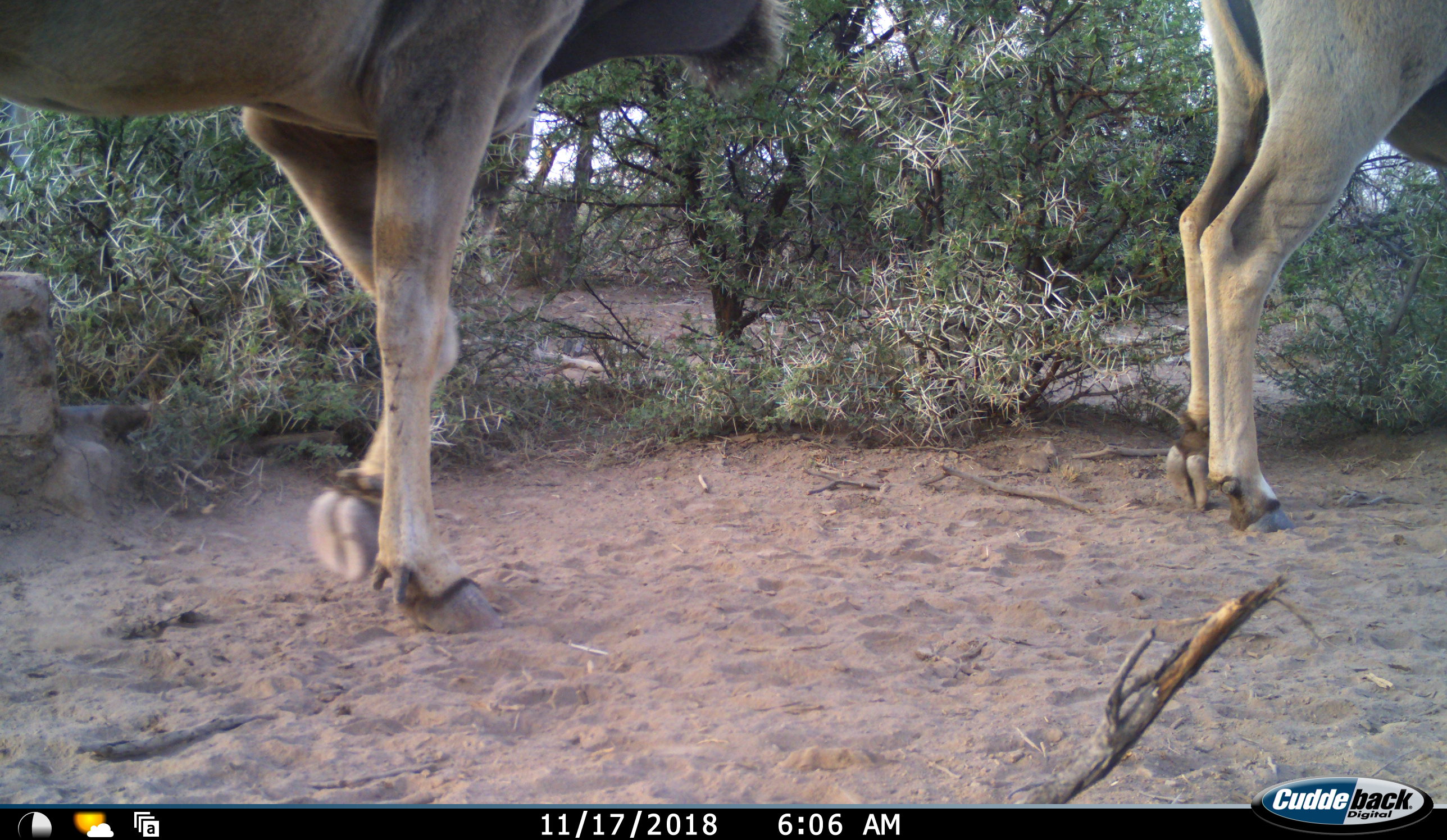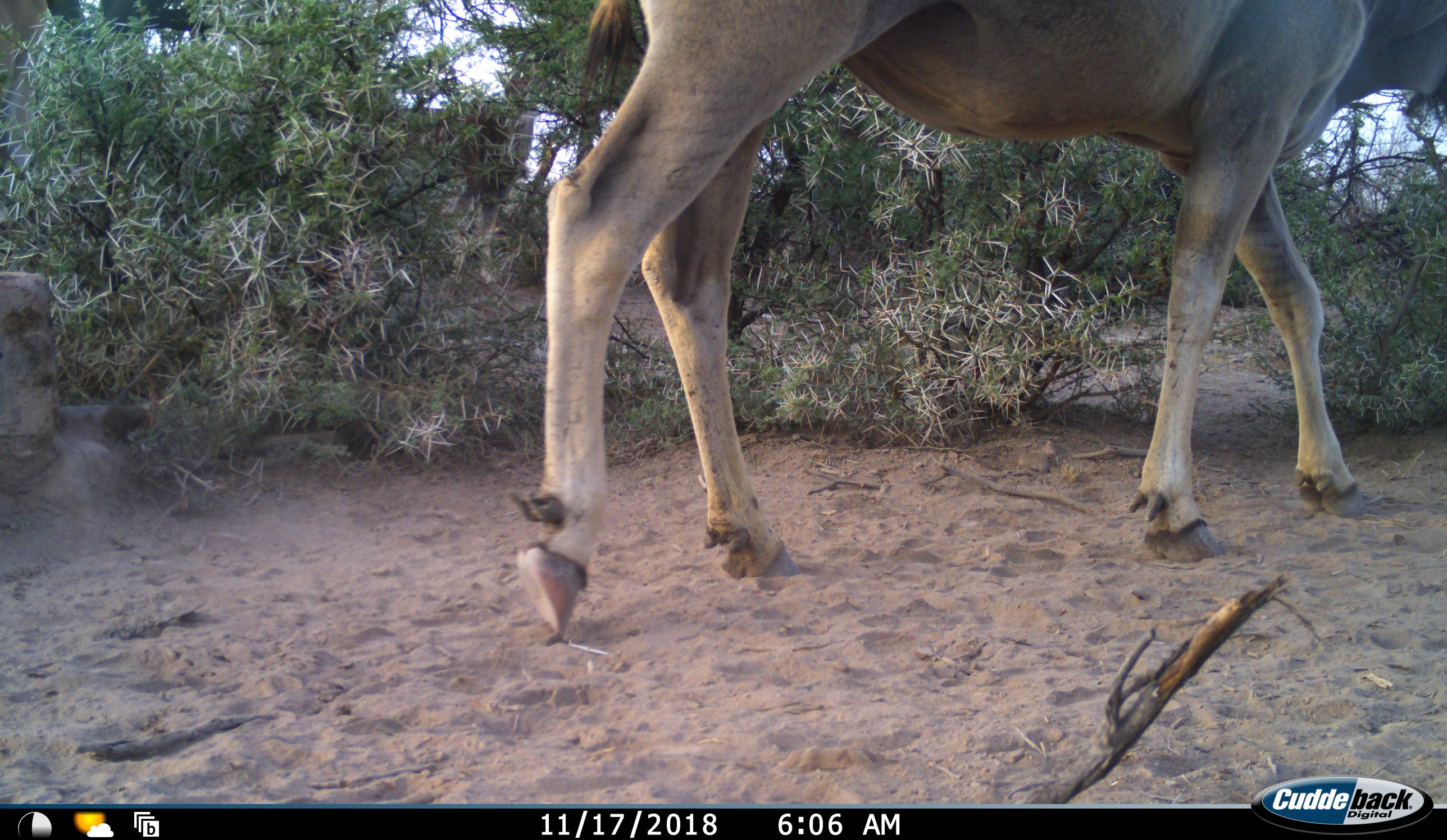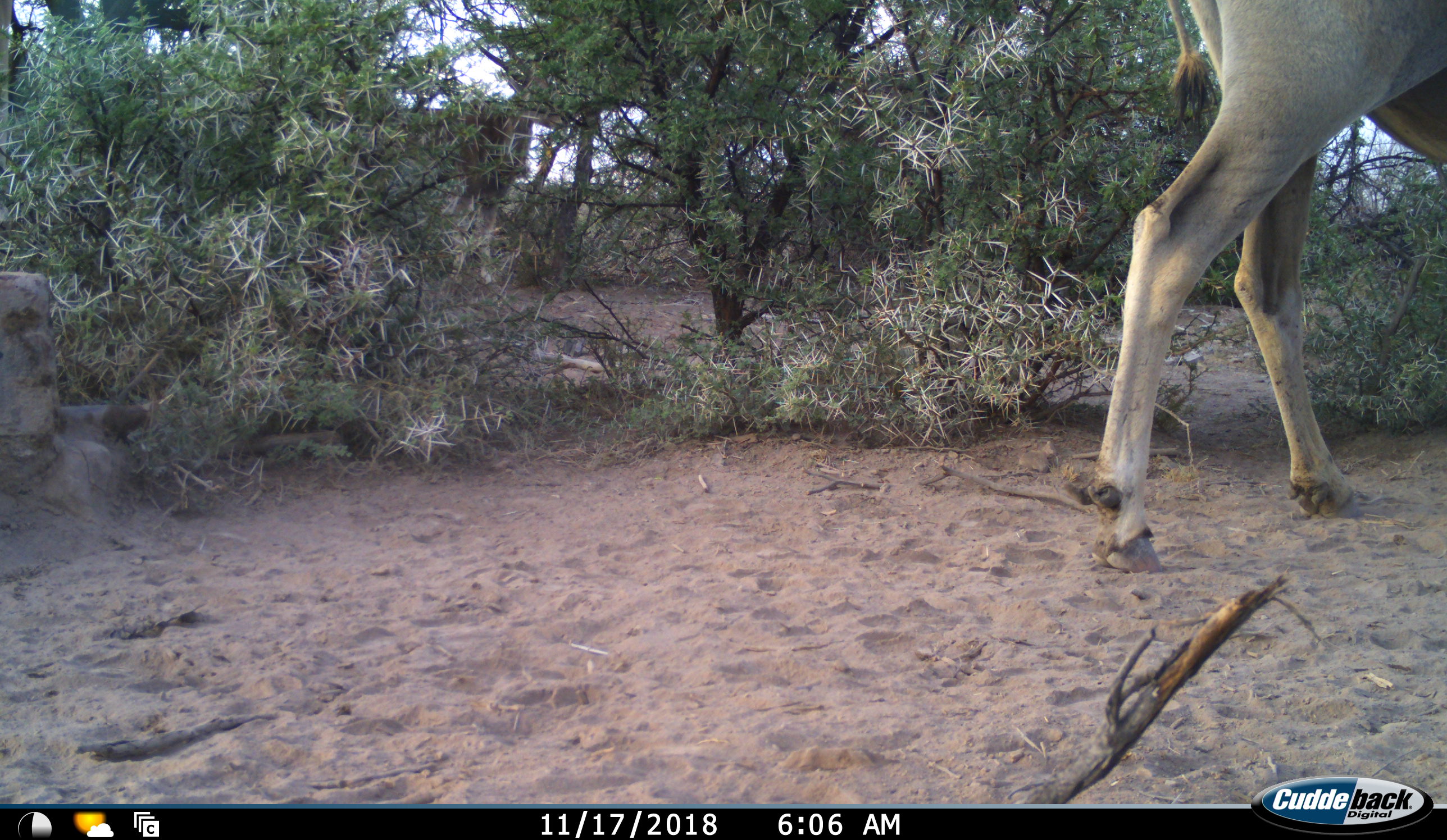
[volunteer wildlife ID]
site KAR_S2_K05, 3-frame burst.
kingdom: Animalia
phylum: Chordata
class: Mammalia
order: Artiodactyla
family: Bovidae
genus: Tragelaphus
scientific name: Tragelaphus oryx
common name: eland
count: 2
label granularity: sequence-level